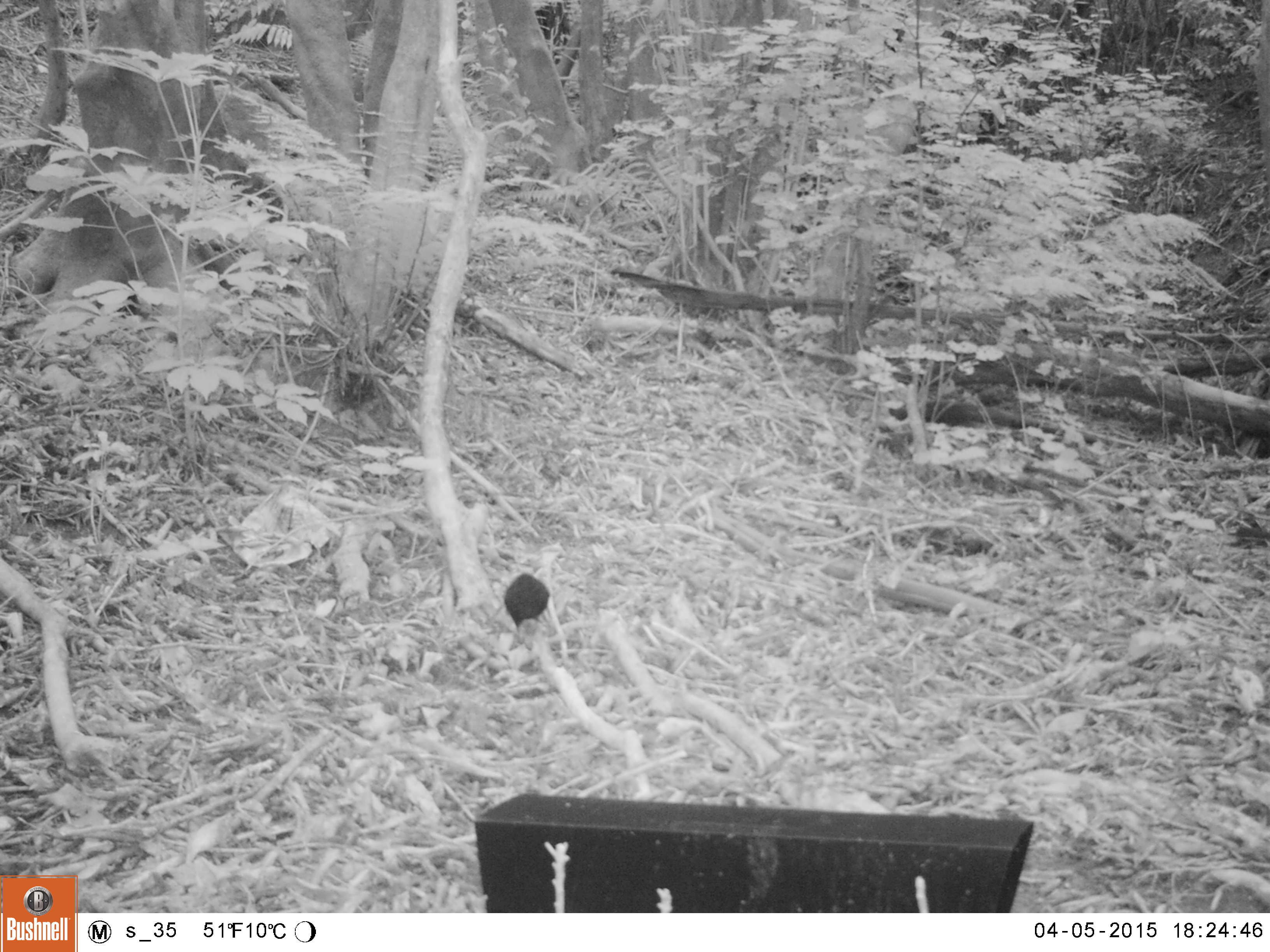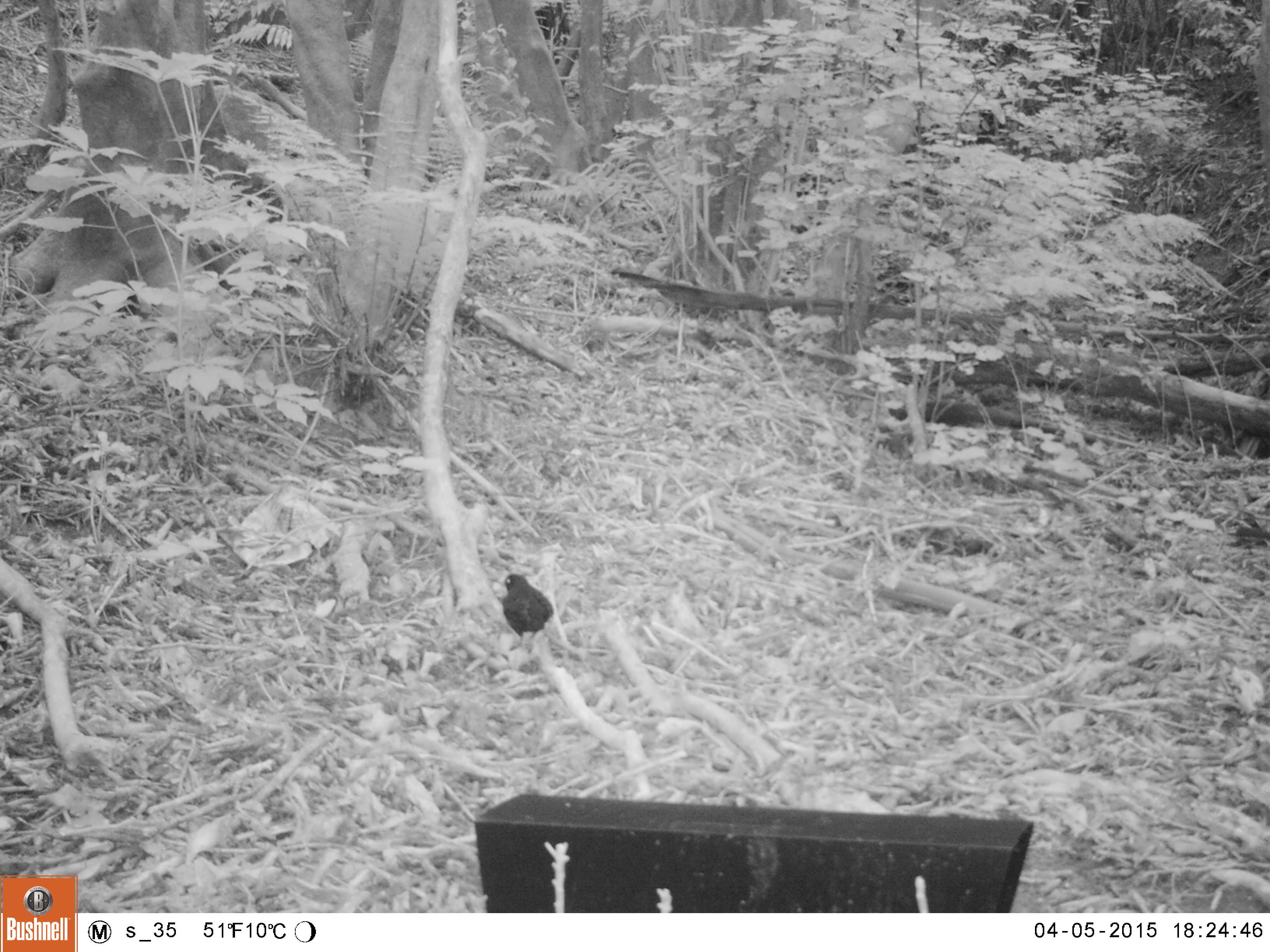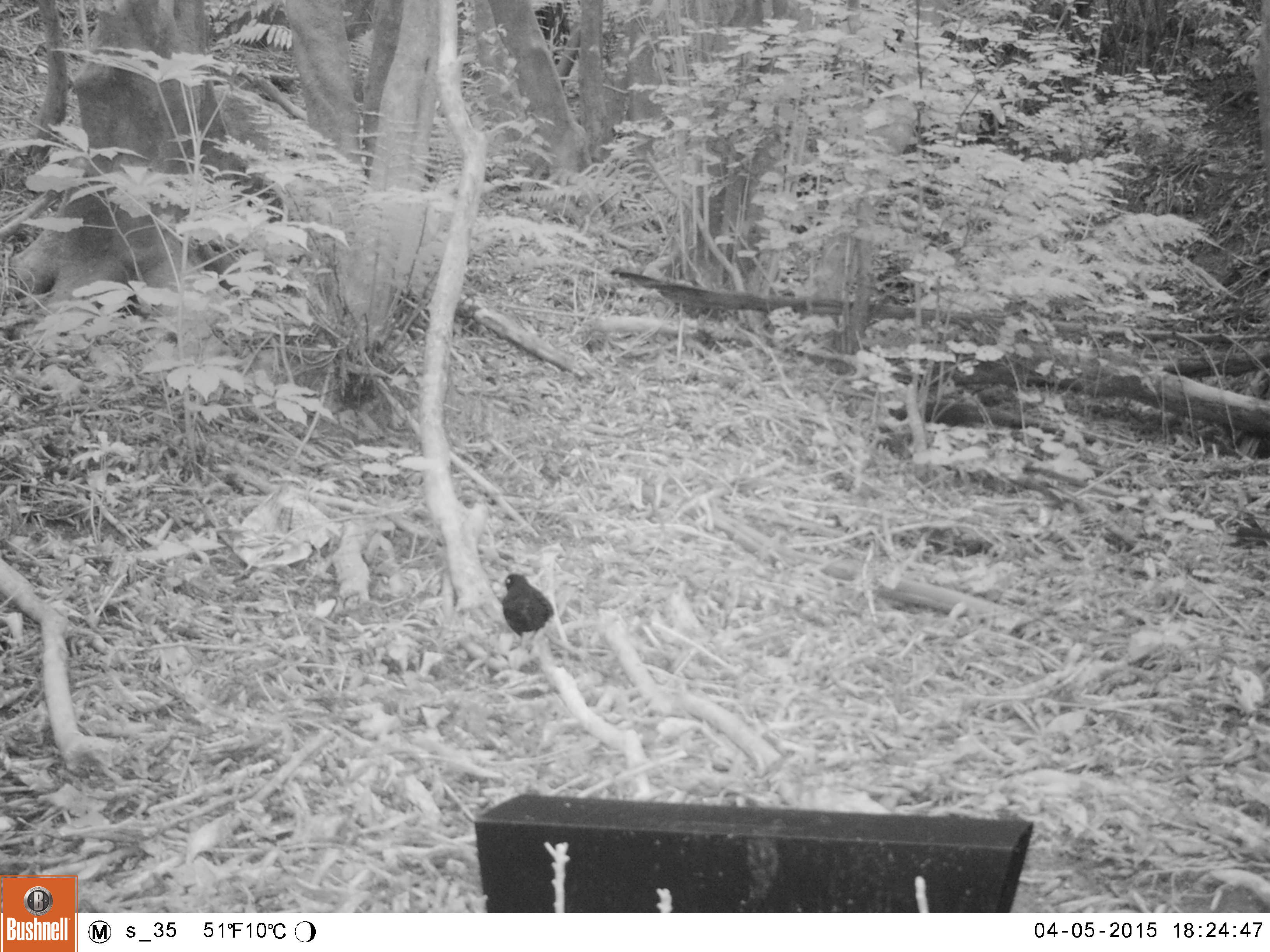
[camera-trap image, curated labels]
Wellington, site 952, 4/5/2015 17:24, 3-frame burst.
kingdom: Animalia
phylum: Chordata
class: Aves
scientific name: Aves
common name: bird